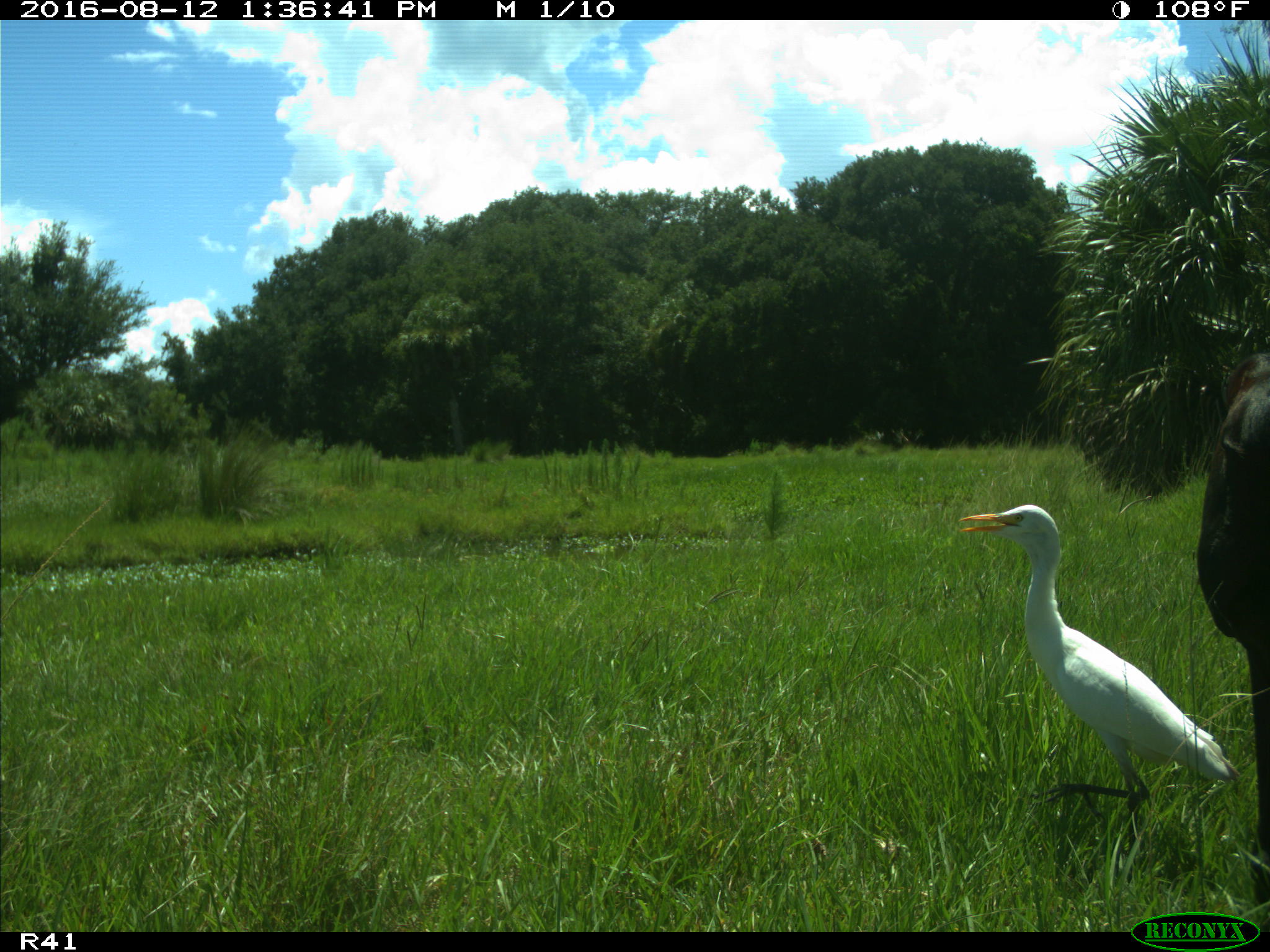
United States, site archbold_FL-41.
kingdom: Animalia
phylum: Chordata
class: Mammalia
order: Artiodactyla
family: Bovidae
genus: Bos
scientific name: Bos taurus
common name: domestic cow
Bos taurus (domestic cow).